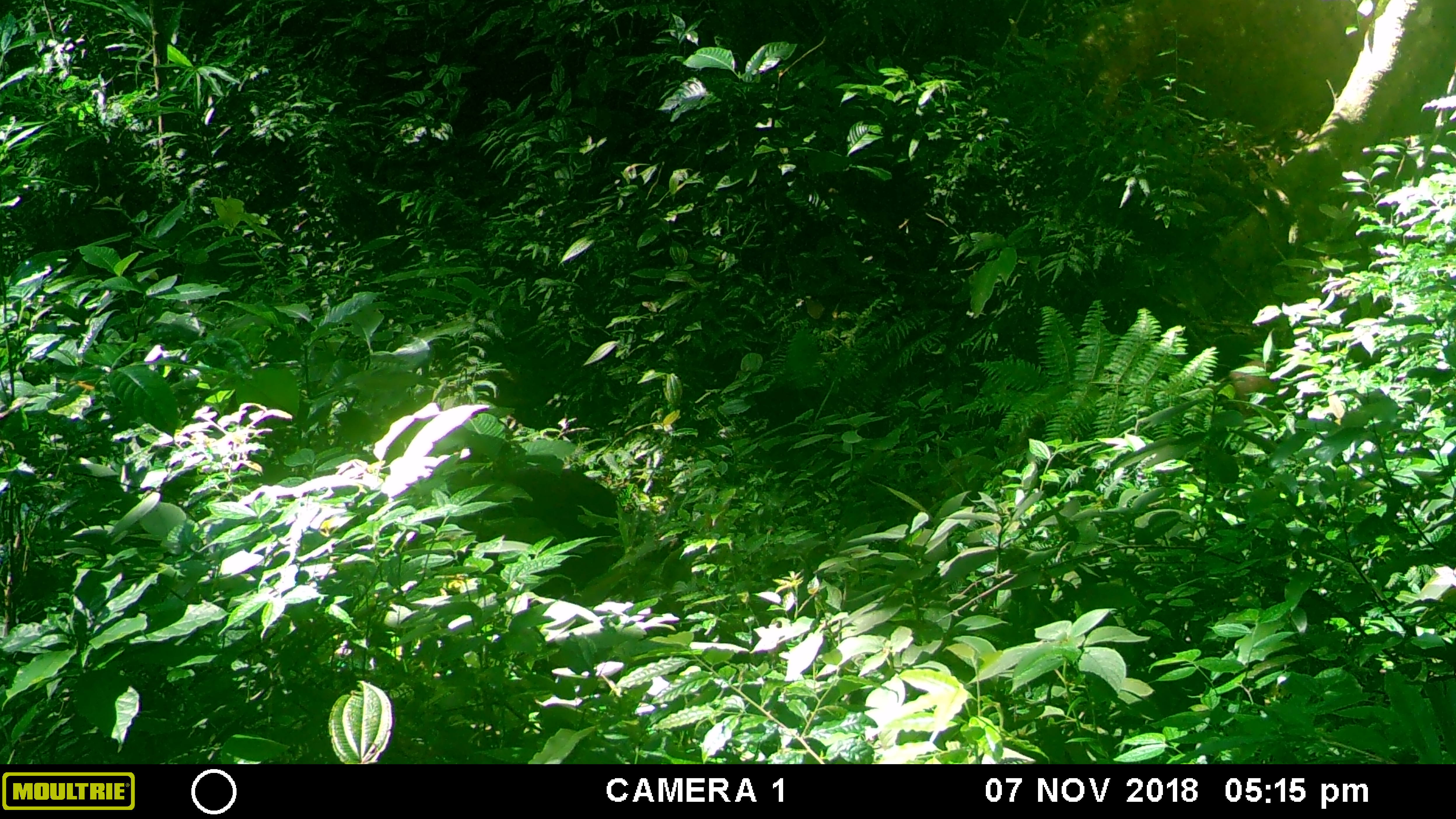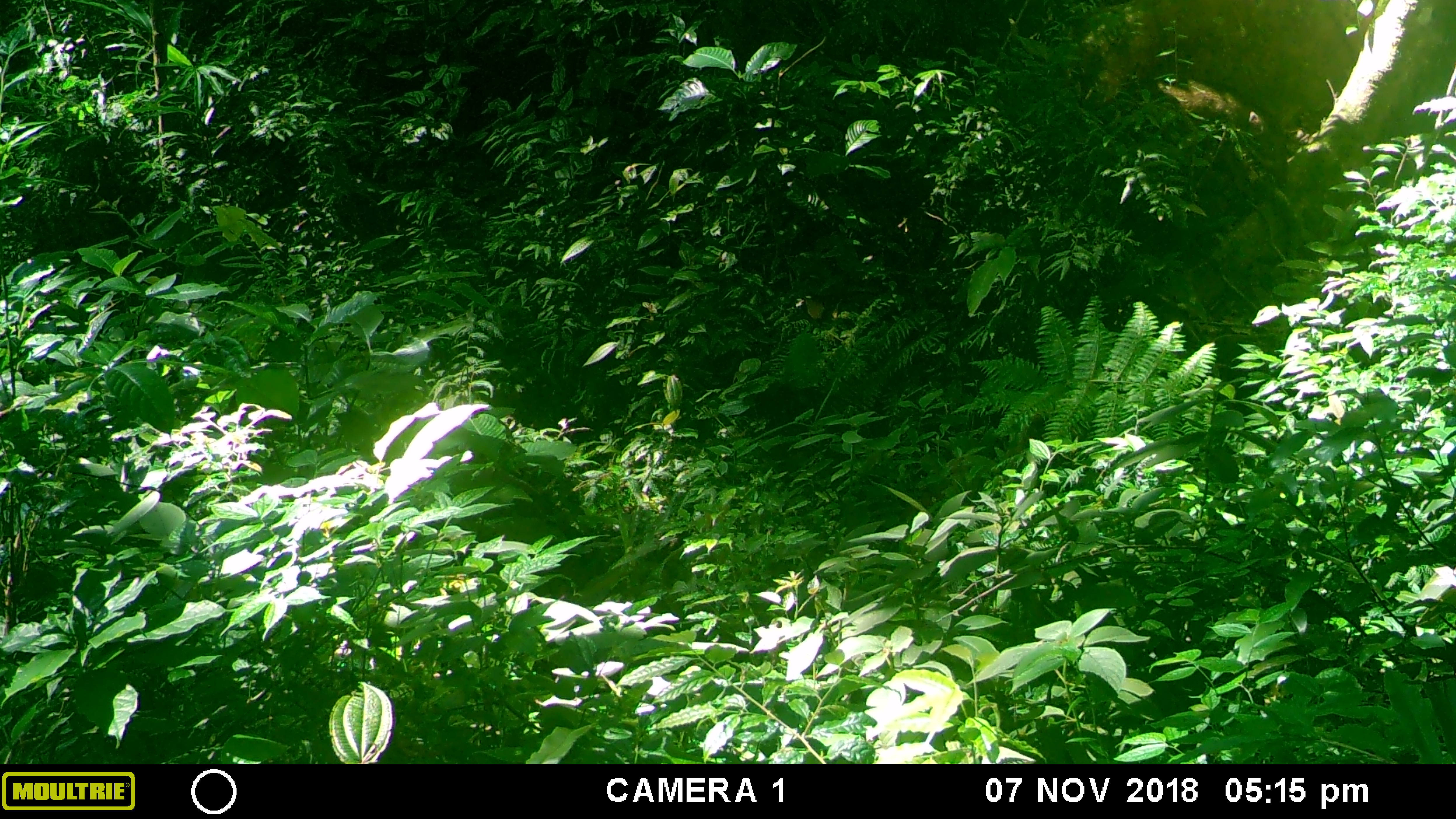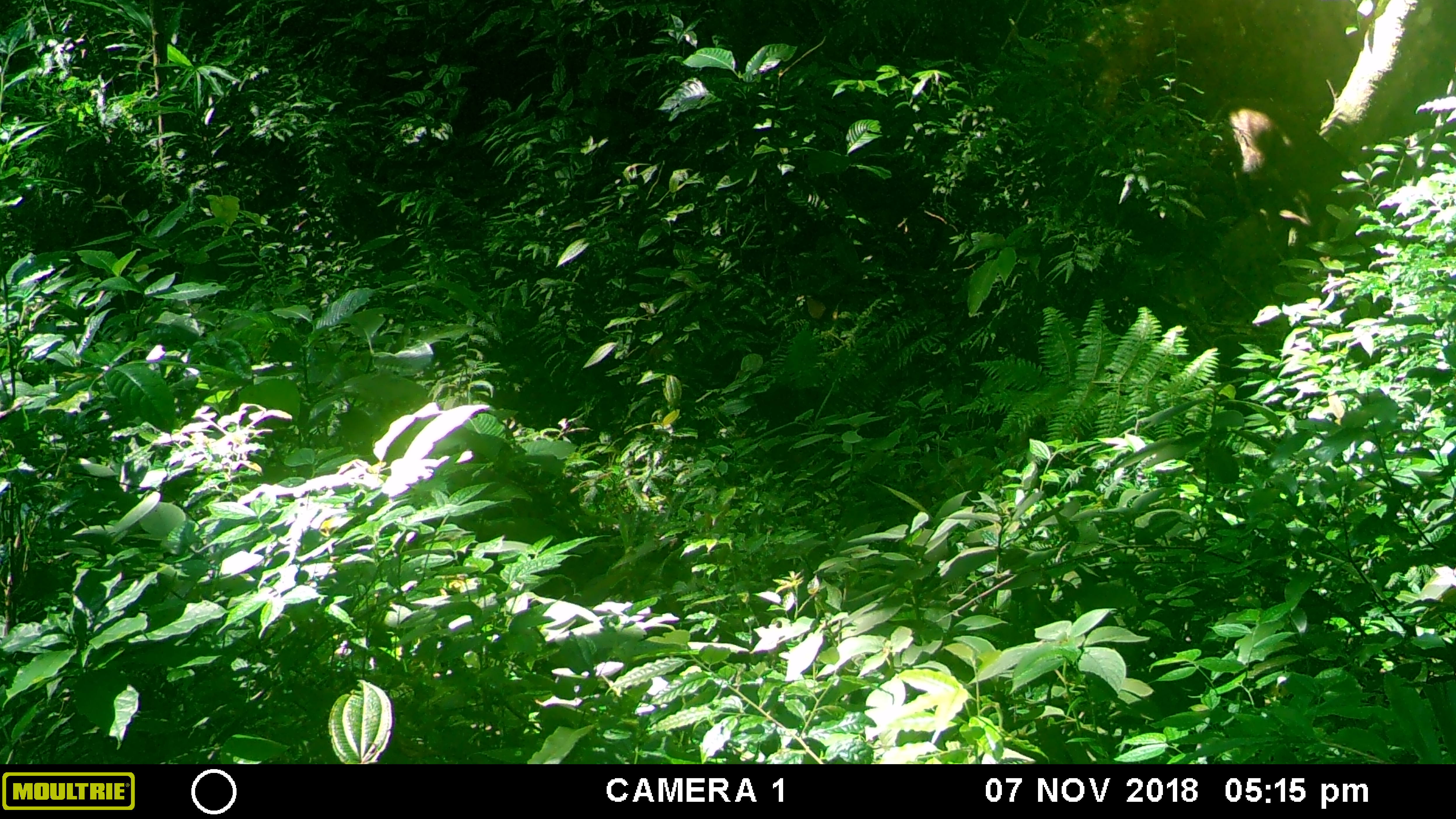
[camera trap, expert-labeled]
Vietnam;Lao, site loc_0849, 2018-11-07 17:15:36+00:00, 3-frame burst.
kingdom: Animalia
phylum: Chordata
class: Mammalia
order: Artiodactyla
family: Suidae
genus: Sus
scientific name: Sus scrofa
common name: eurasian wild pig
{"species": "eurasian wild pig (Sus scrofa)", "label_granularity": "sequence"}